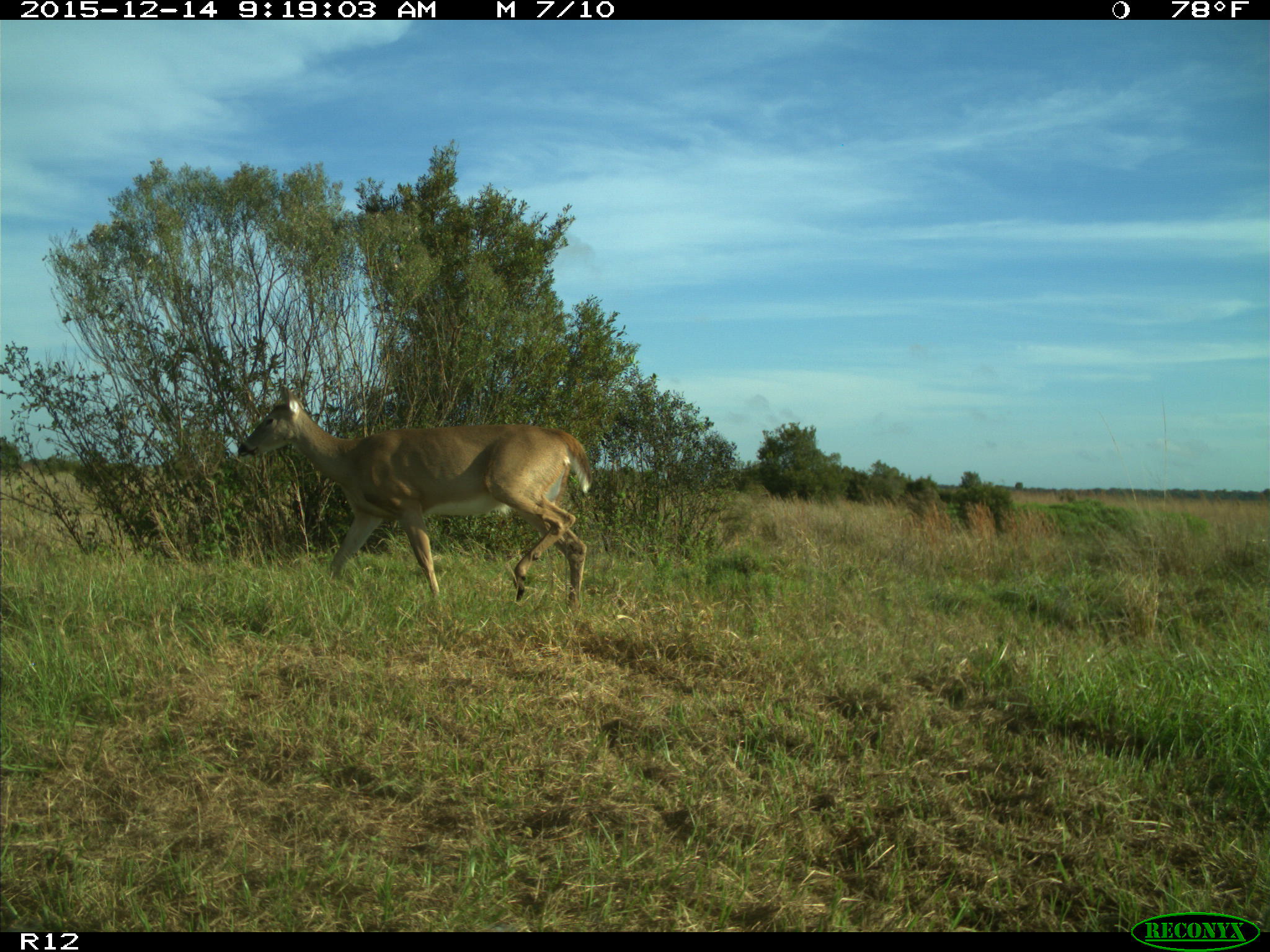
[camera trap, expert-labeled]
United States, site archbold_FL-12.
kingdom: Animalia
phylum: Chordata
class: Mammalia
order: Artiodactyla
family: Cervidae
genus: Odocoileus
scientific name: Odocoileus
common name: deer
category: unidentified deer